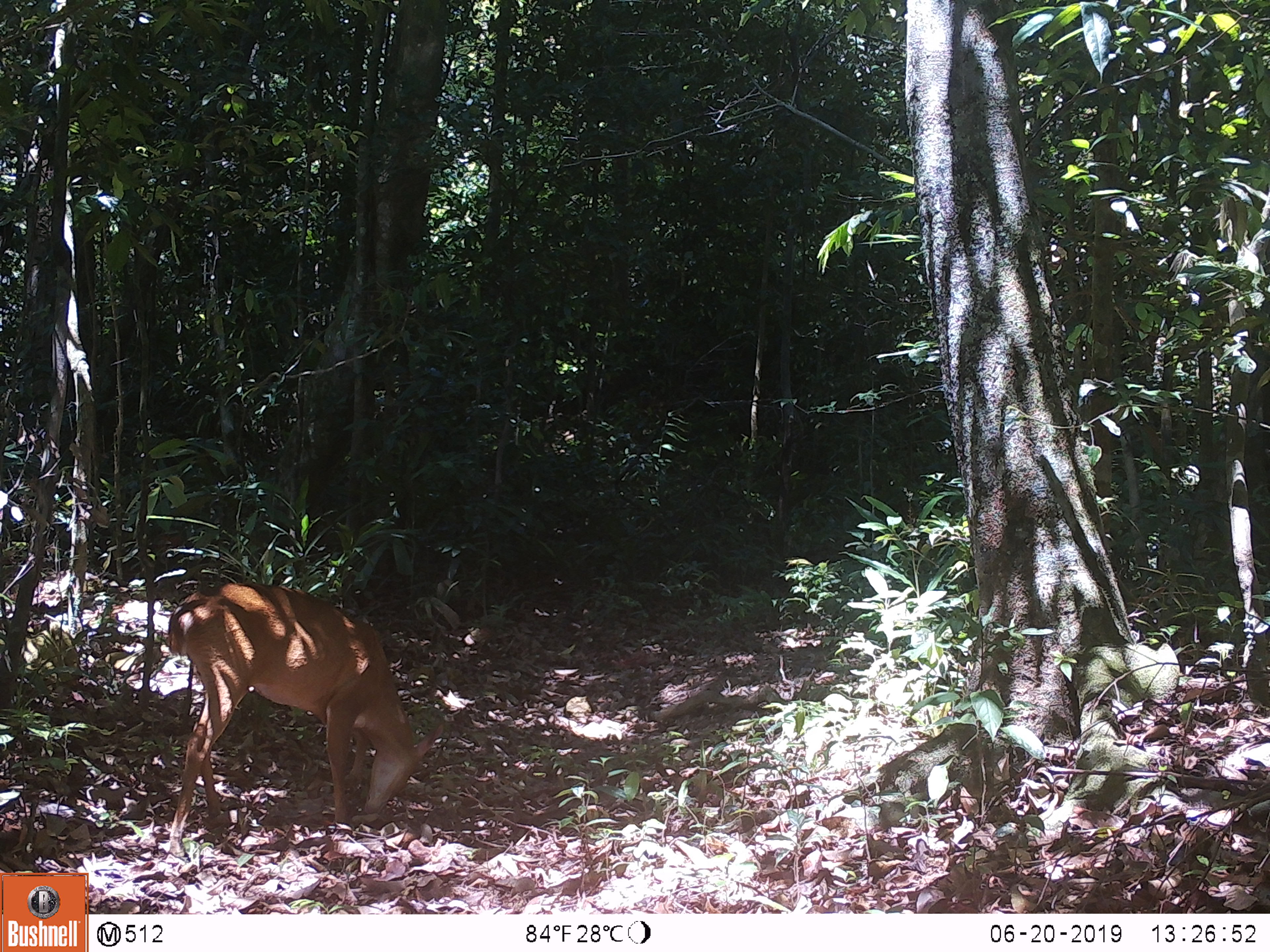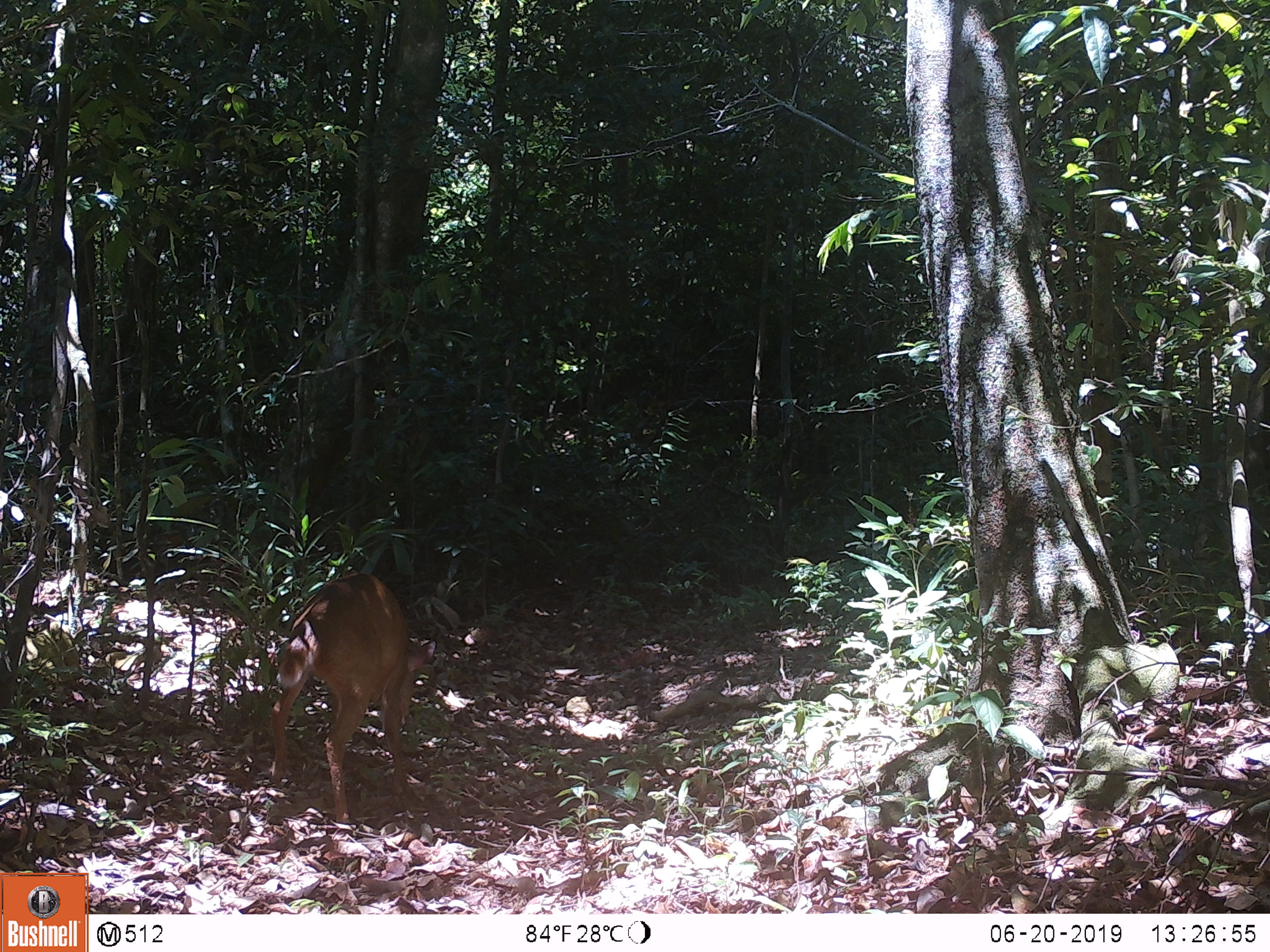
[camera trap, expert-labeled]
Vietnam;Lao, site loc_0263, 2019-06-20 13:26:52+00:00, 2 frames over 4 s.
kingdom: Animalia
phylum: Chordata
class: Mammalia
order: Artiodactyla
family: Cervidae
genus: Muntiacus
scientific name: Muntiacus vuquangensis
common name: large-antlered muntjac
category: large antlered muntjac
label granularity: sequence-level